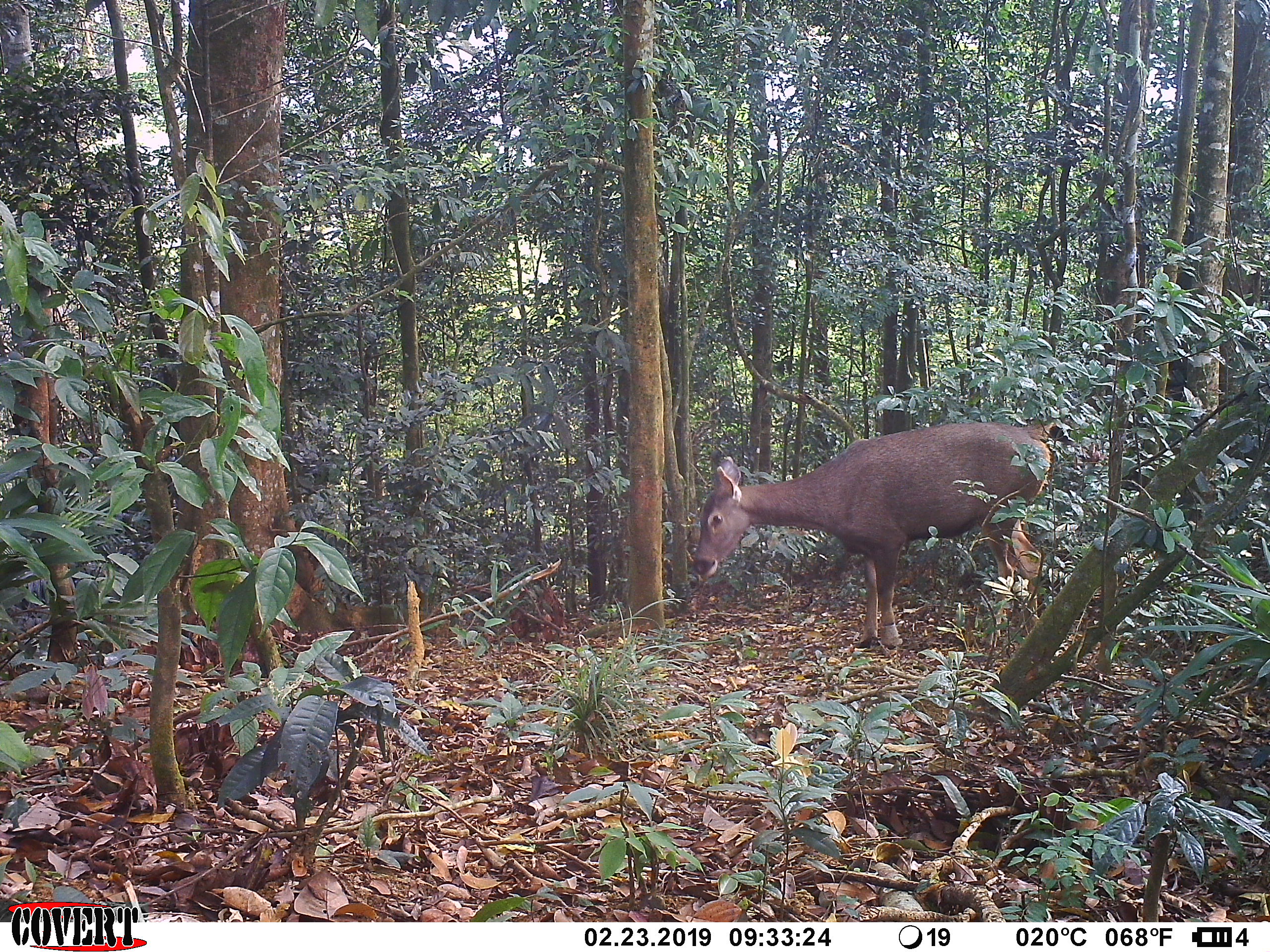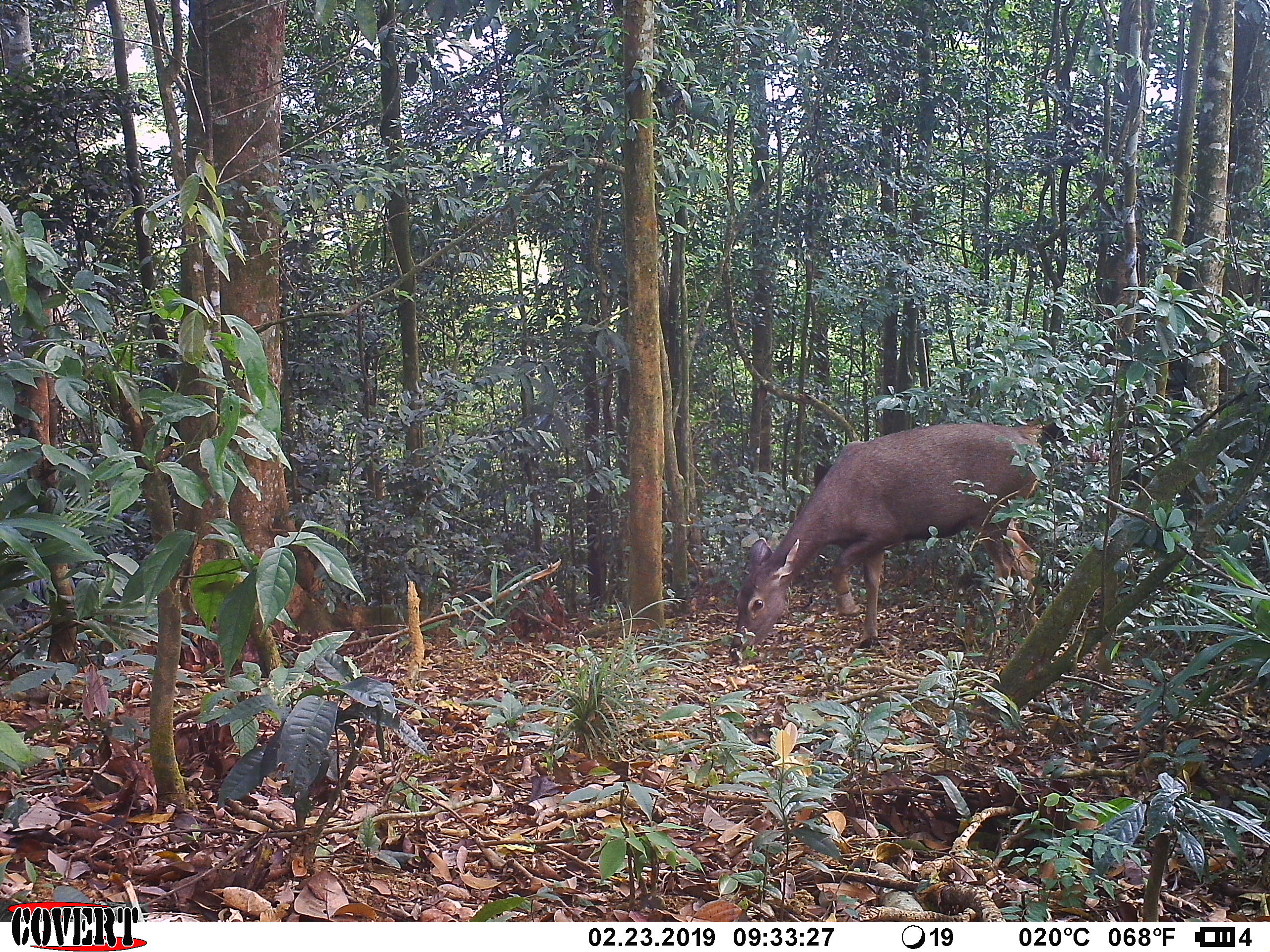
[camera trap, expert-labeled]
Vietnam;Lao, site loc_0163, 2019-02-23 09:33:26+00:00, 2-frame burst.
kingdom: Animalia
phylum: Chordata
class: Mammalia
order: Artiodactyla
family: Cervidae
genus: Rusa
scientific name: Rusa unicolor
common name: sambar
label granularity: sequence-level